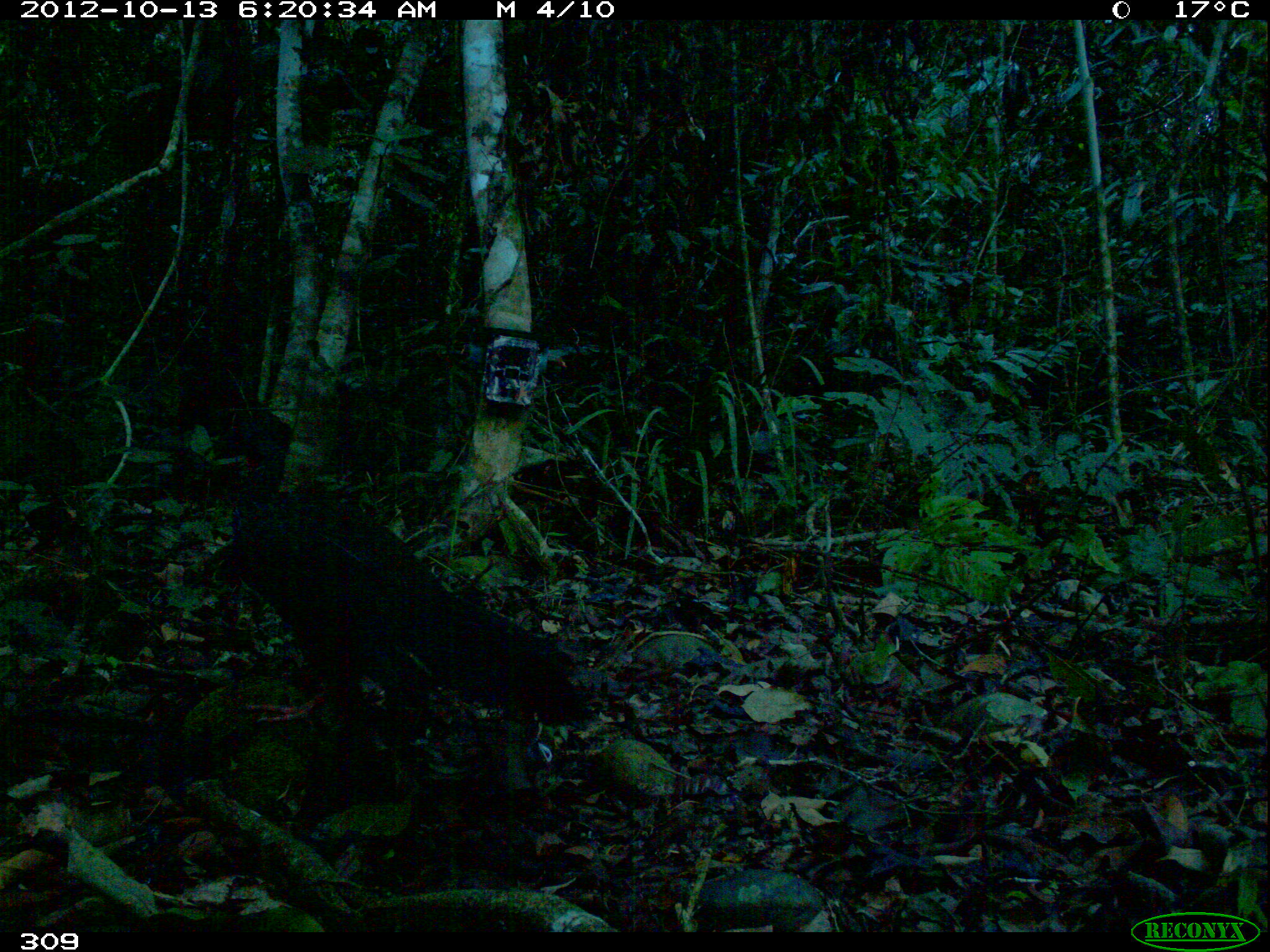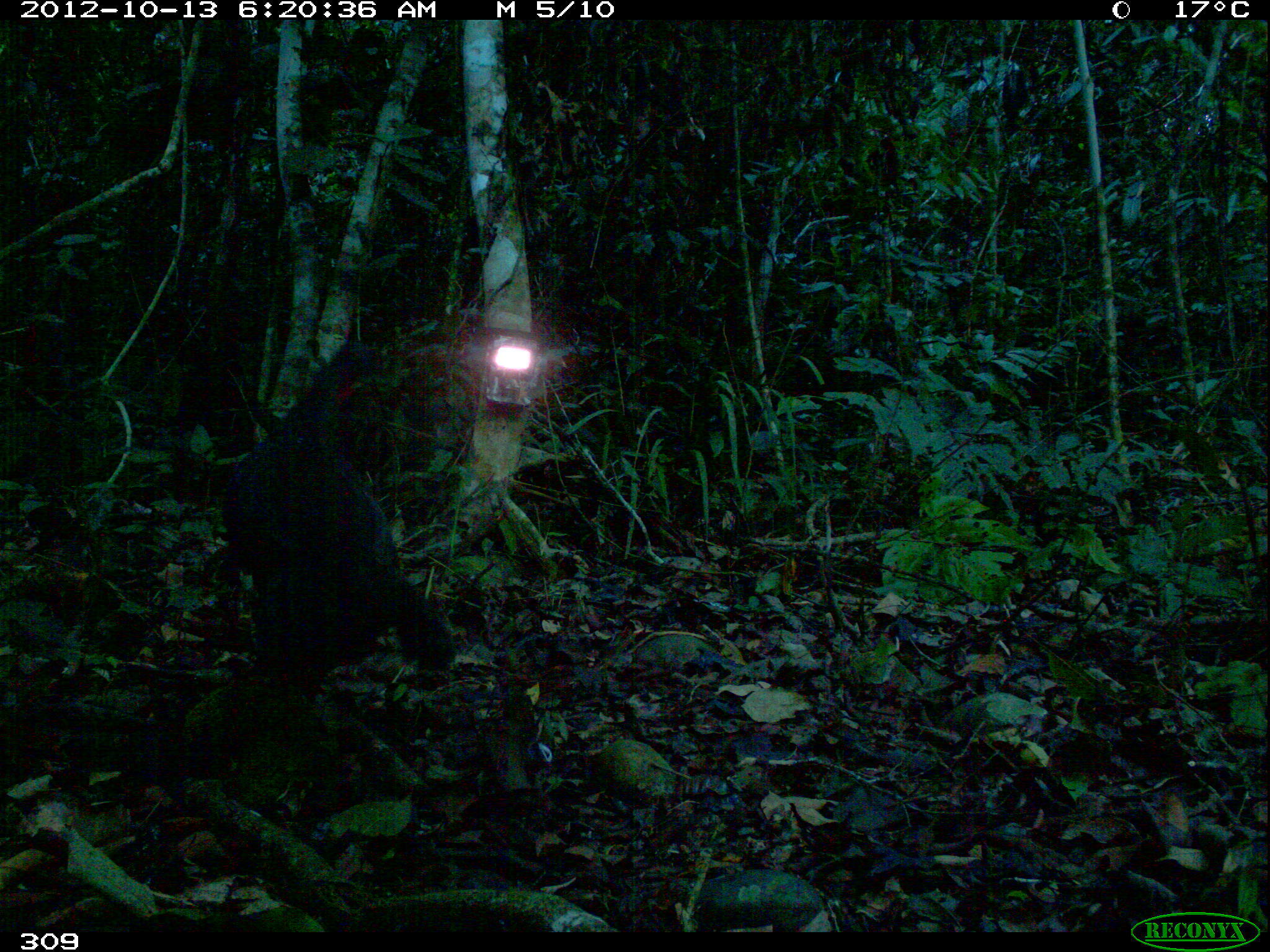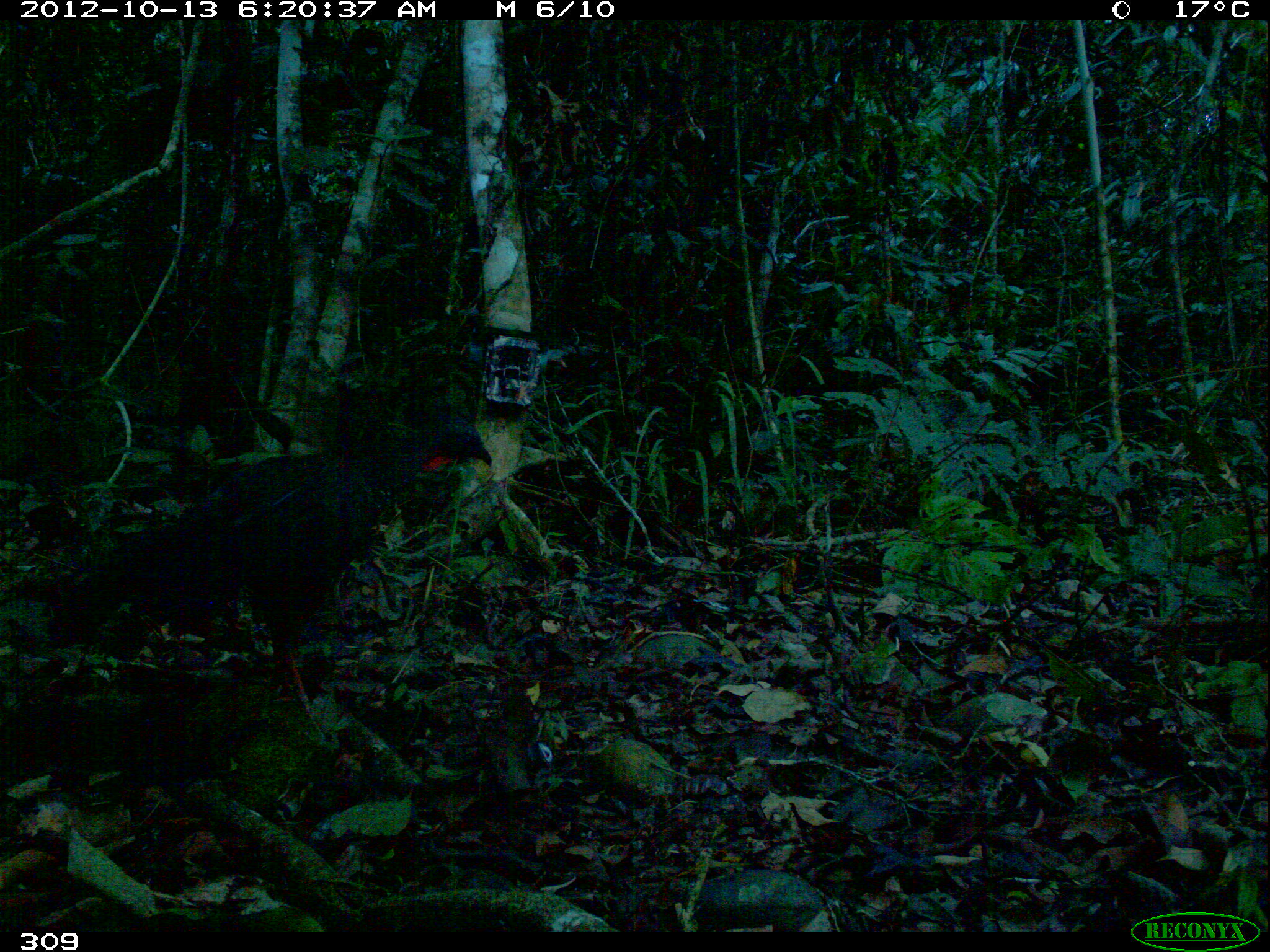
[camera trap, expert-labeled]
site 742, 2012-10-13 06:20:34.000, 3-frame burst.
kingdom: Animalia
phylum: Chordata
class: Aves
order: Galliformes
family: Cracidae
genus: Penelope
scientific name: Penelope jacquacu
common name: spix's guan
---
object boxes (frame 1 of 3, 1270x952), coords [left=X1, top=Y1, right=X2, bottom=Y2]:
penelope jacquacu: [left=208, top=404, right=589, bottom=722]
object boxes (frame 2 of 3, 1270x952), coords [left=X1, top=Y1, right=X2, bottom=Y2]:
penelope jacquacu: [left=220, top=333, right=456, bottom=679]